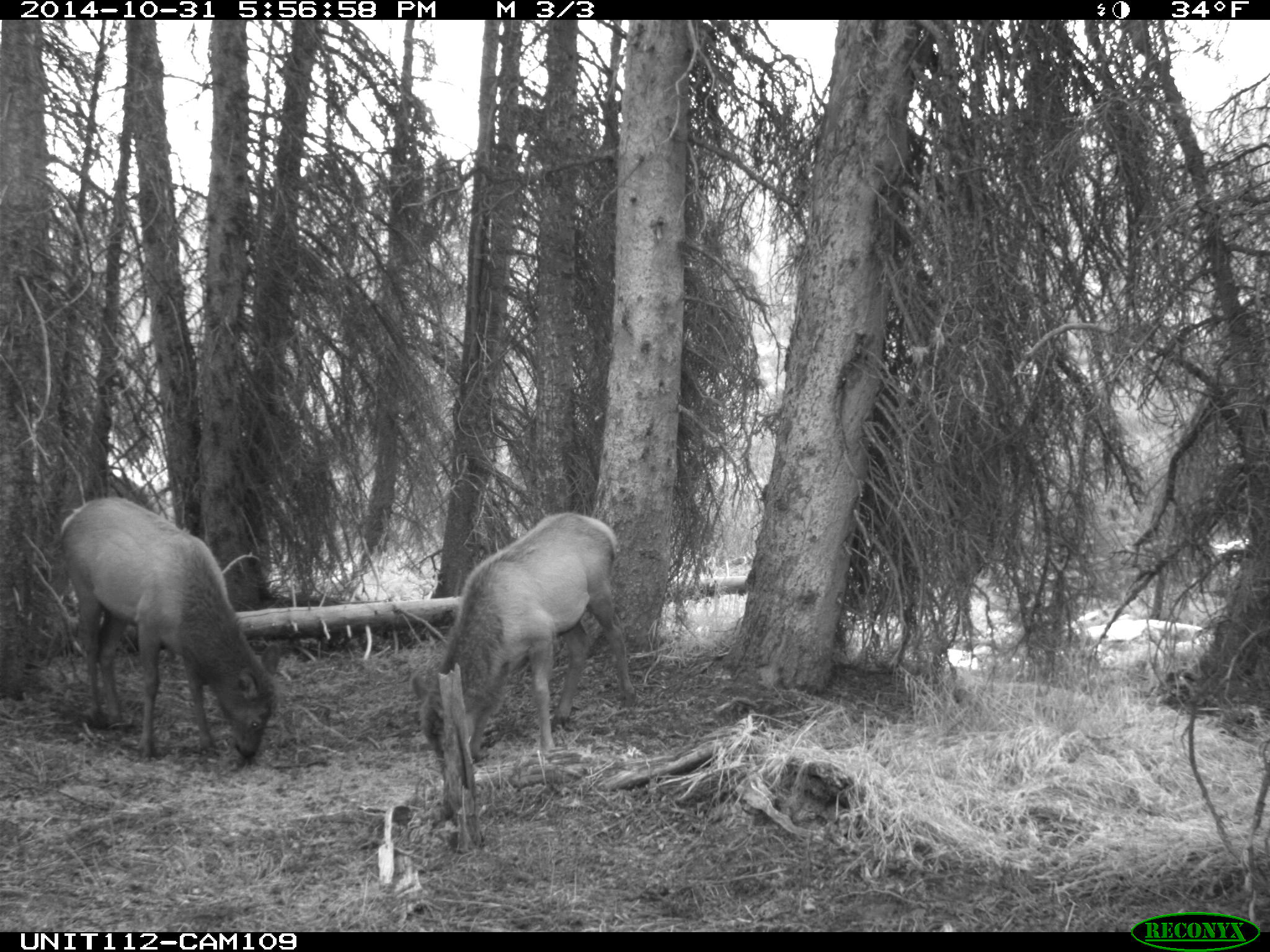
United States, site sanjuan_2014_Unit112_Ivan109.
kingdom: Animalia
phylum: Chordata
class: Mammalia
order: Artiodactyla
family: Cervidae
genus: Cervus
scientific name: Cervus elaphus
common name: red deer